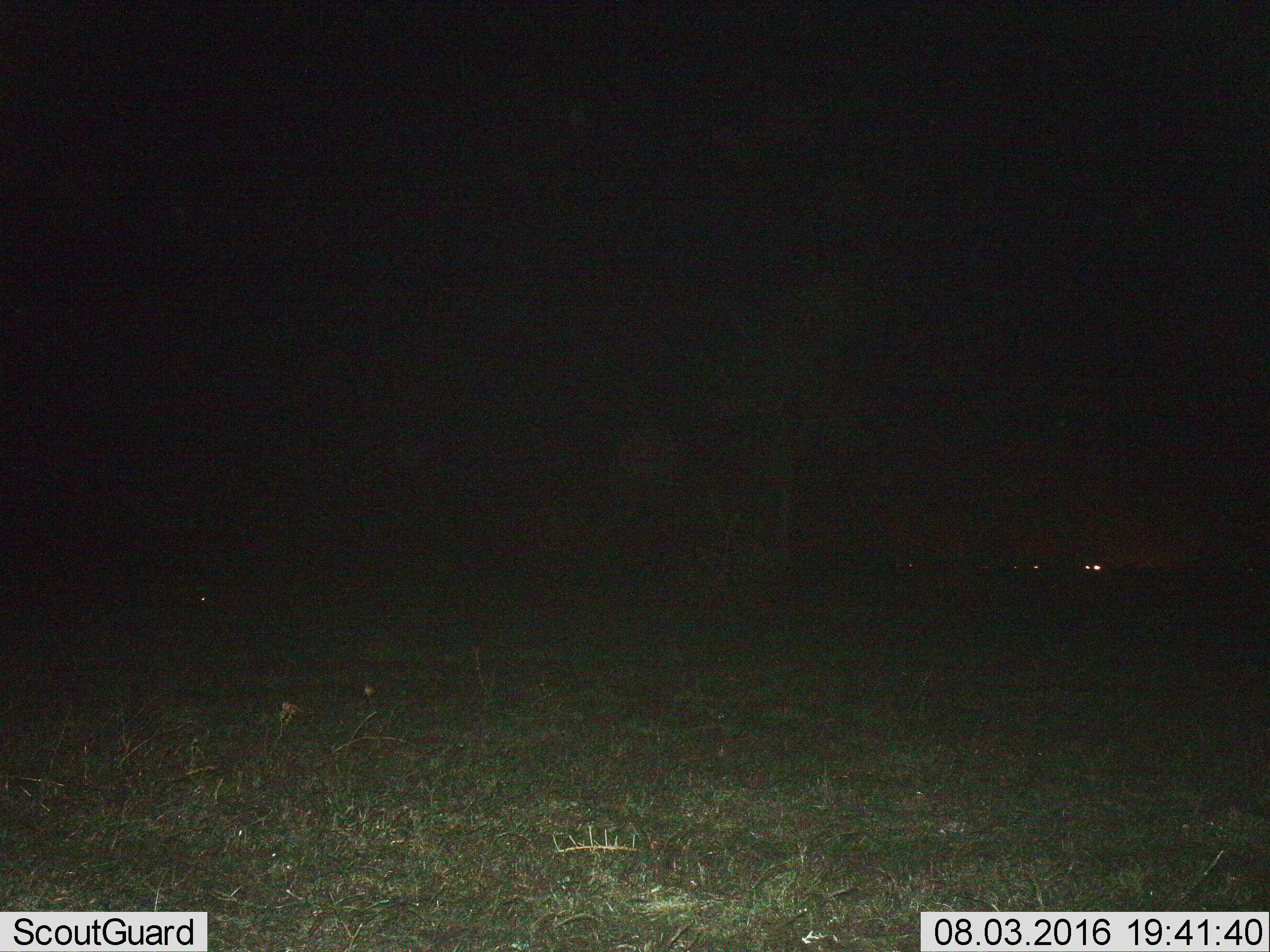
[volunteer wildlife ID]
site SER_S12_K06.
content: unidentified animal